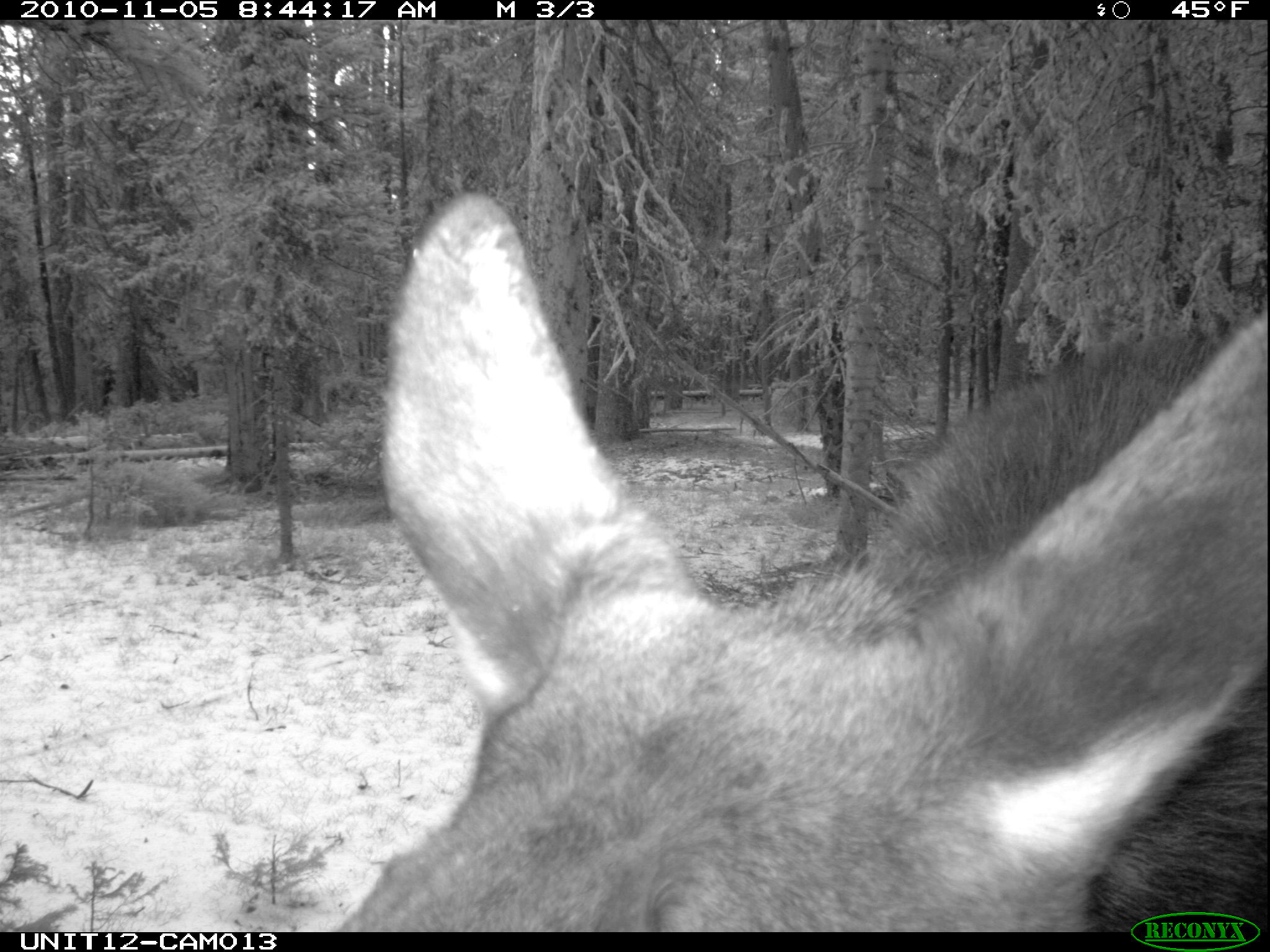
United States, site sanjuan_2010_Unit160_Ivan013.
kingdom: Animalia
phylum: Chordata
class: Mammalia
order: Artiodactyla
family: Cervidae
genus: Alces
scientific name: Alces alces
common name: moose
Alces alces (moose).